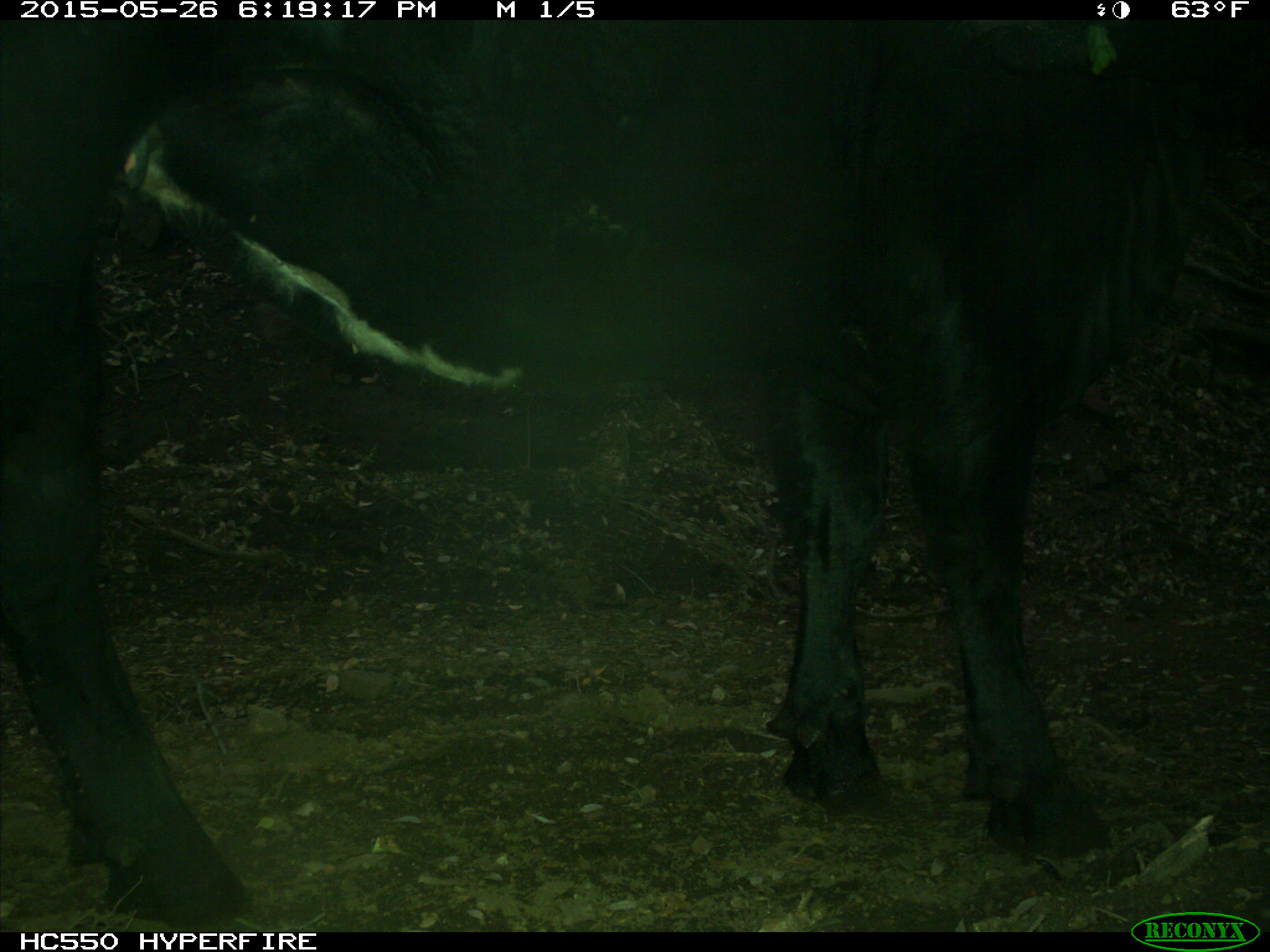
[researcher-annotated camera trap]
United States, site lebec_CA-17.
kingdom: Animalia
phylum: Chordata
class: Mammalia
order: Artiodactyla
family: Bovidae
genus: Bos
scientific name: Bos taurus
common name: domestic cow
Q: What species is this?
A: Bos taurus (domestic cow).